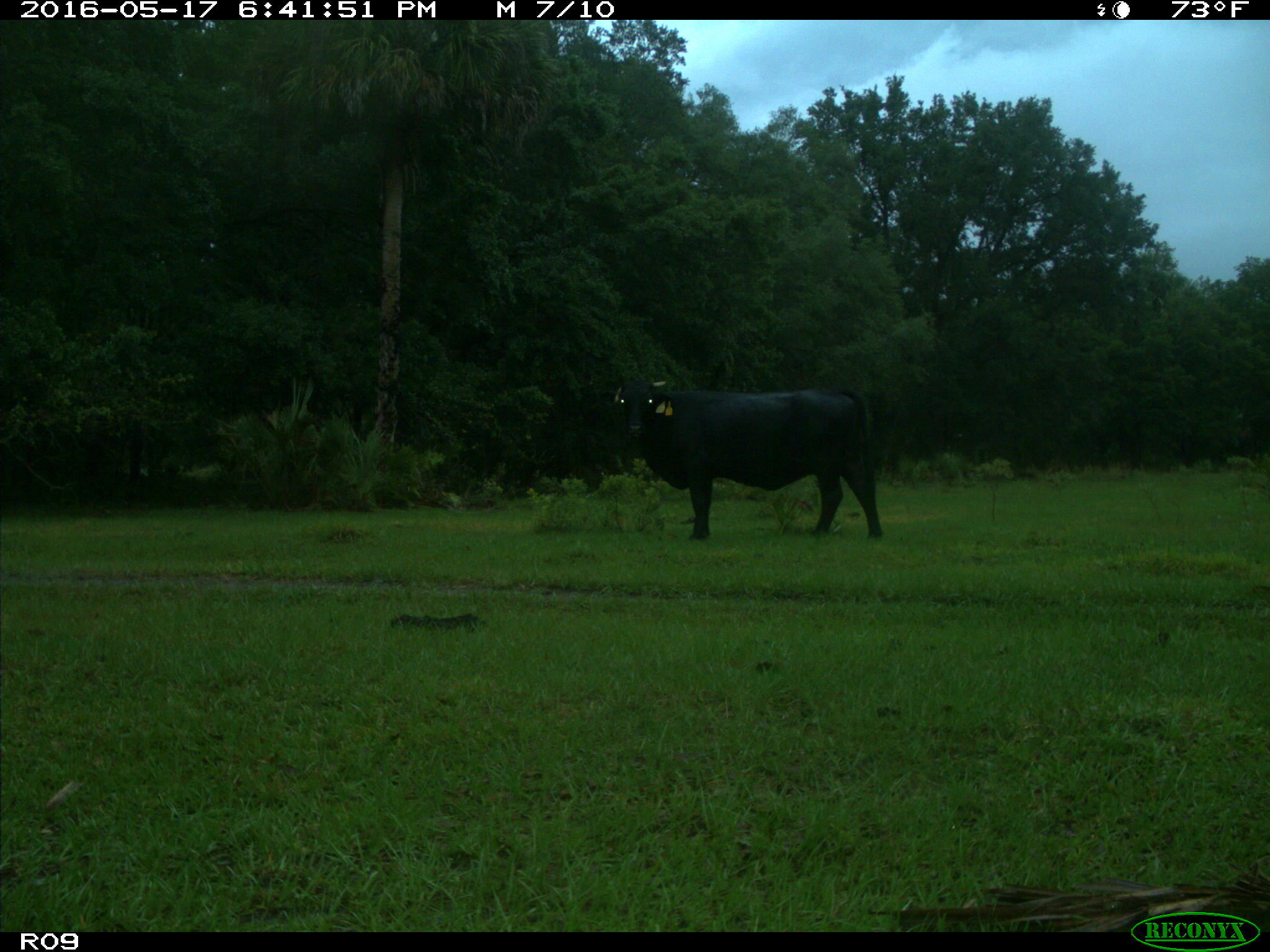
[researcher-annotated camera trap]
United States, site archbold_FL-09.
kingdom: Animalia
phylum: Chordata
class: Mammalia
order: Artiodactyla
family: Bovidae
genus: Bos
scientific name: Bos taurus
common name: domestic cow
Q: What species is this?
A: Bos taurus (domestic cow).